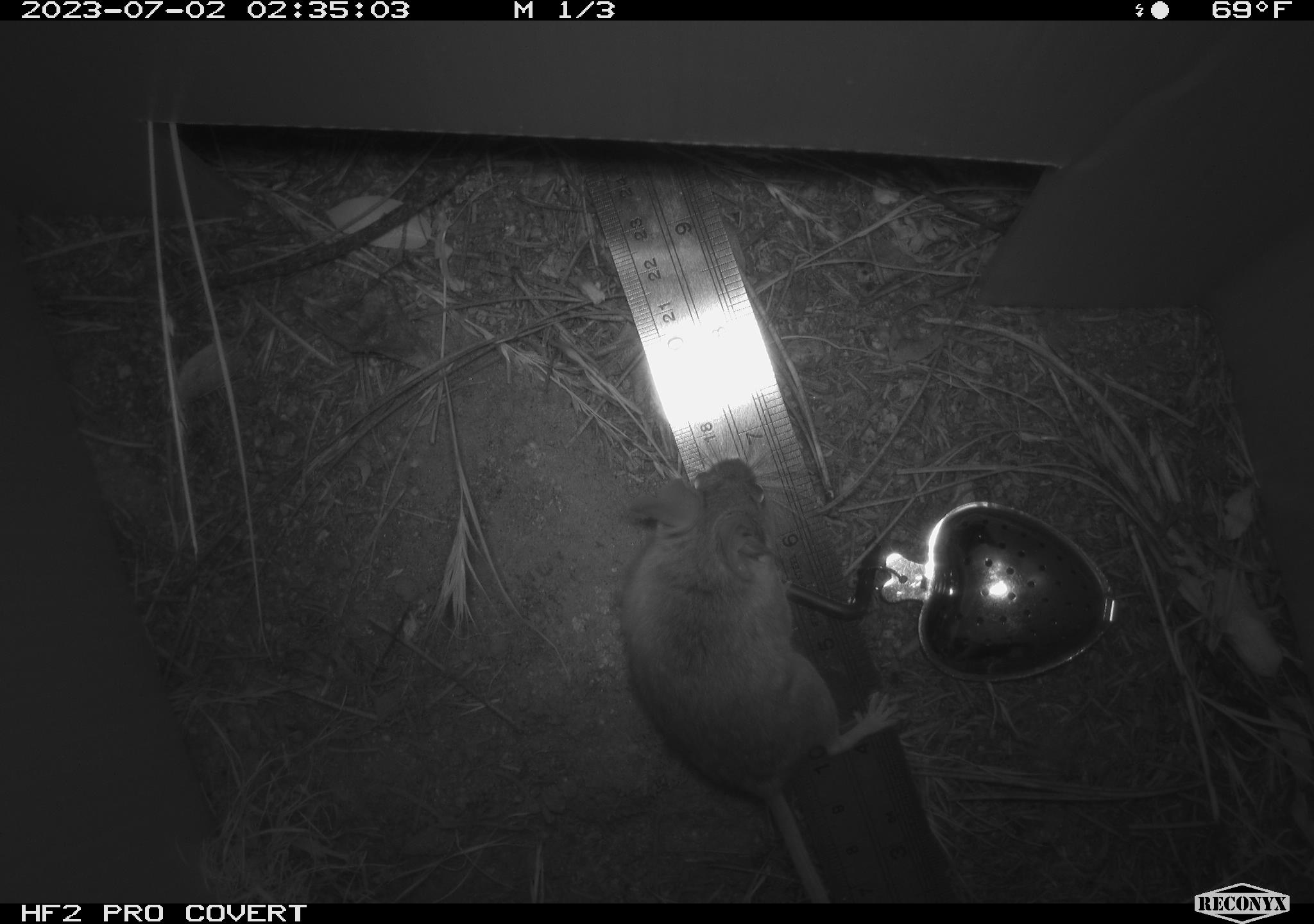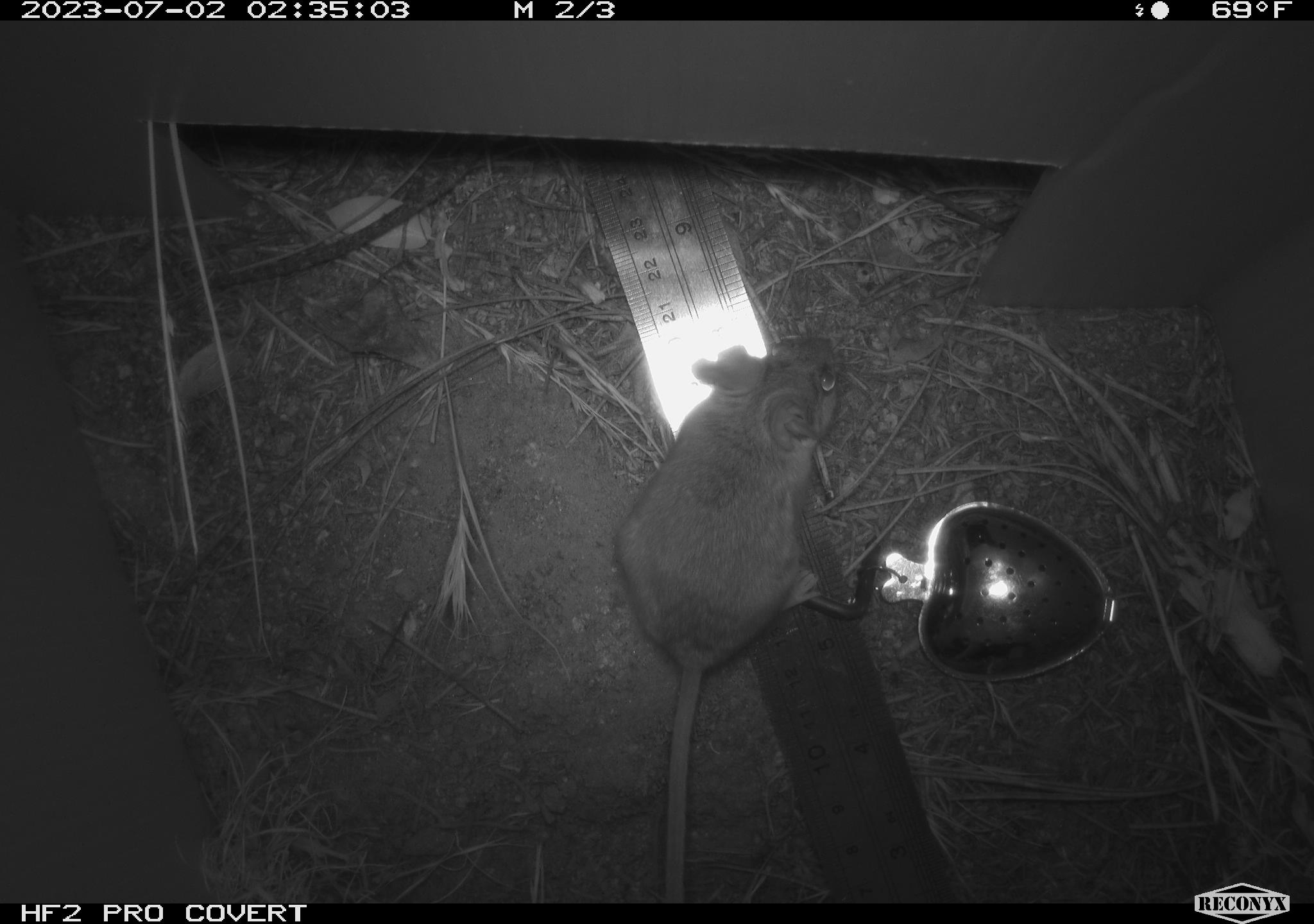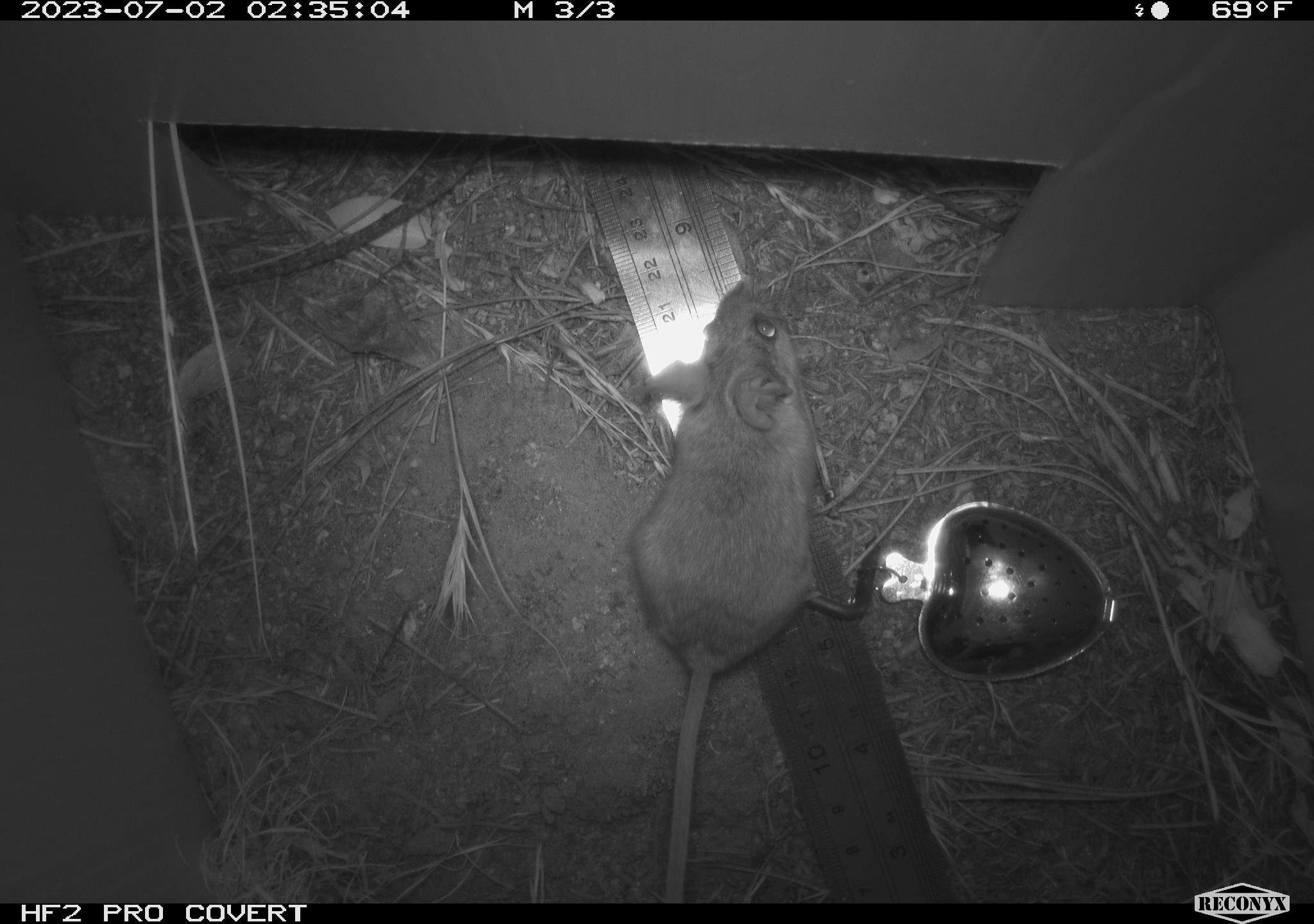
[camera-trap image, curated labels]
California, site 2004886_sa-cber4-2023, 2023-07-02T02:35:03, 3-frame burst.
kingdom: Animalia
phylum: Chordata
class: Mammalia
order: Rodentia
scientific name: Rodentia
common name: mouse species